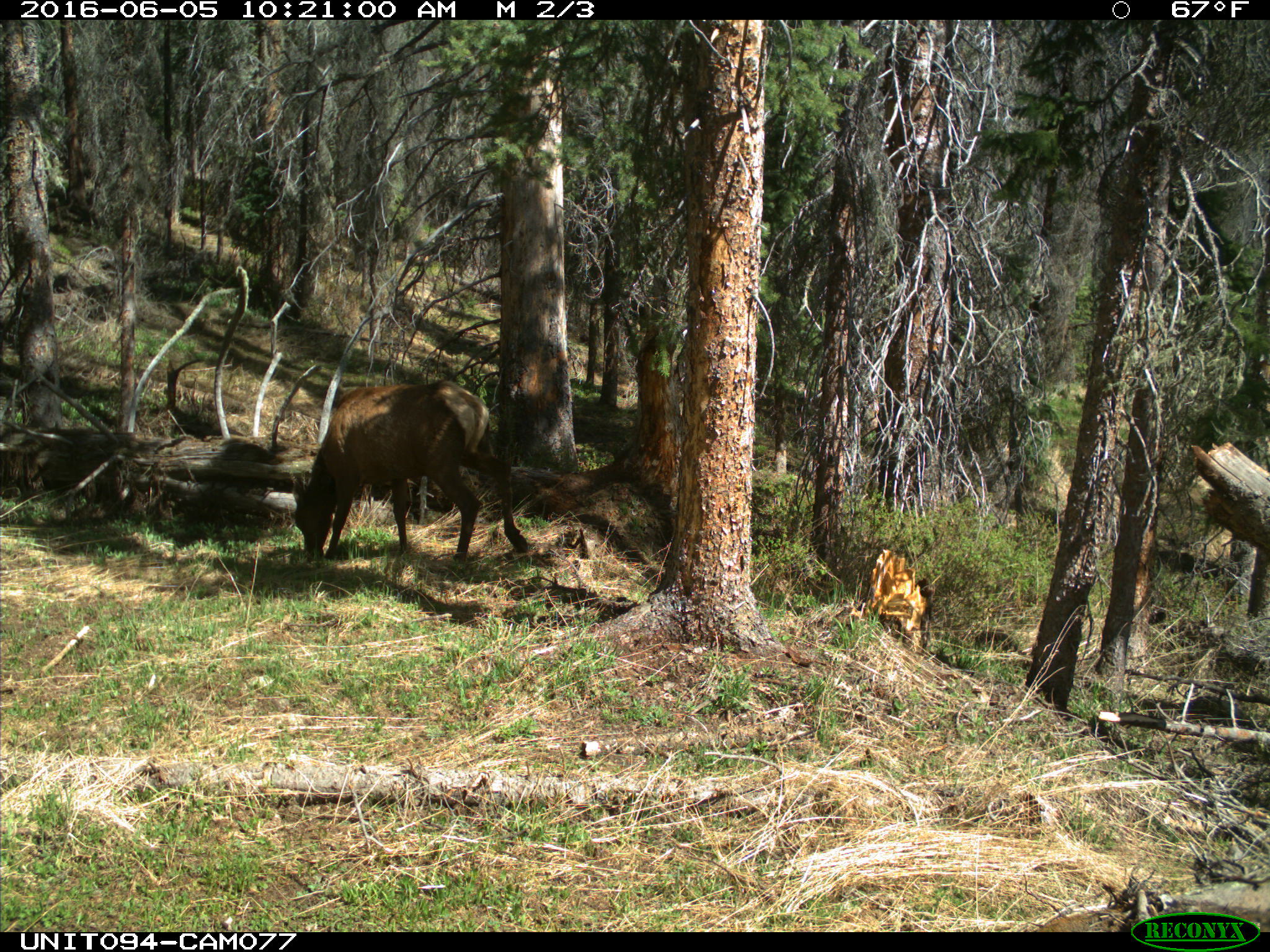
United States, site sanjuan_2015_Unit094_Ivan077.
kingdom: Animalia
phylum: Chordata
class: Mammalia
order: Artiodactyla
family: Cervidae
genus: Cervus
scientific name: Cervus elaphus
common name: red deer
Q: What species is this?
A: Cervus elaphus (red deer).